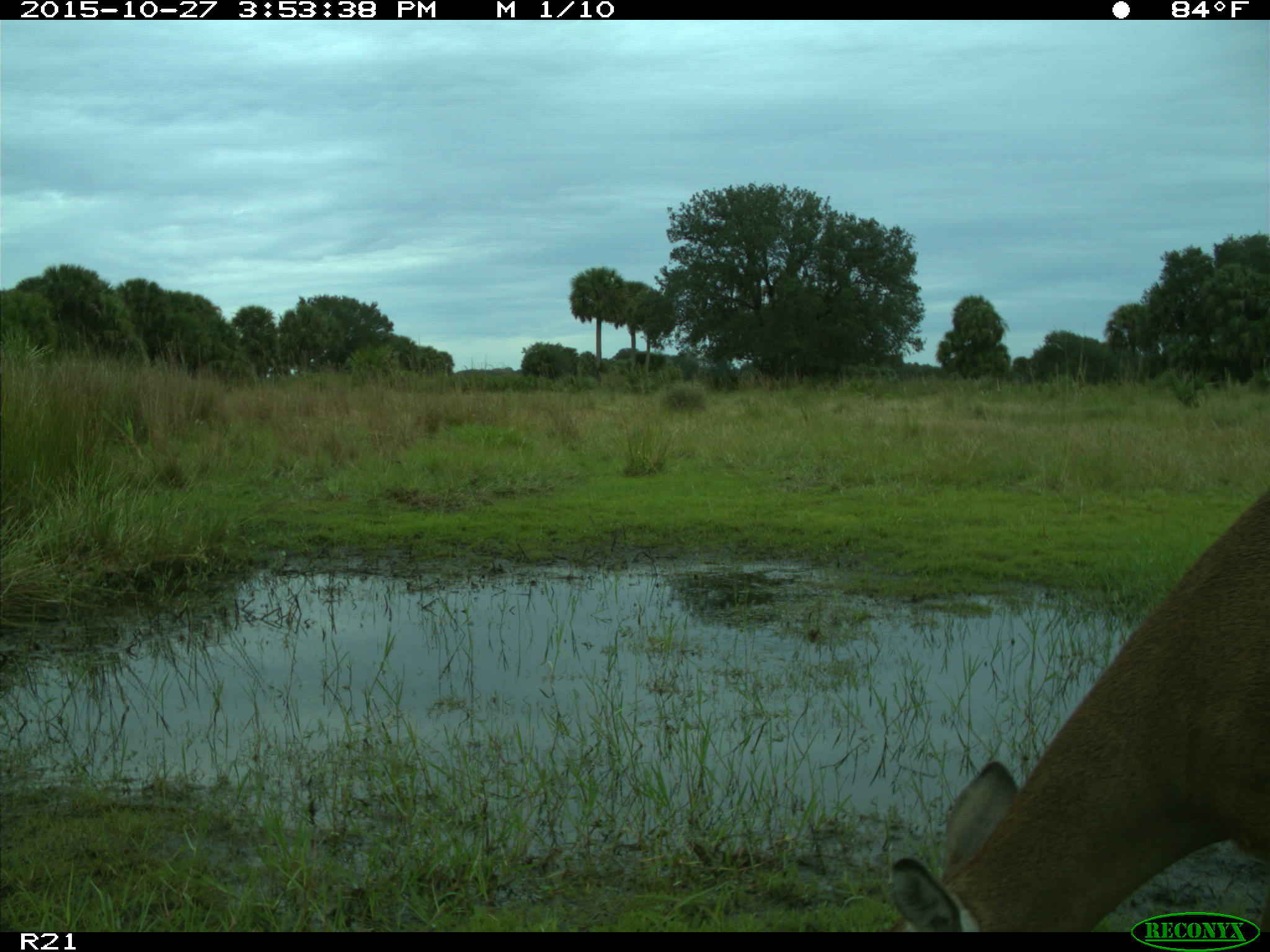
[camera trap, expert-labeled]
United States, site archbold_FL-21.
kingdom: Animalia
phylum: Chordata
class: Mammalia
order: Artiodactyla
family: Cervidae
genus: Odocoileus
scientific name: Odocoileus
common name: deer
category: unidentified deer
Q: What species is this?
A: Unidentified deer (deer) (Odocoileus).